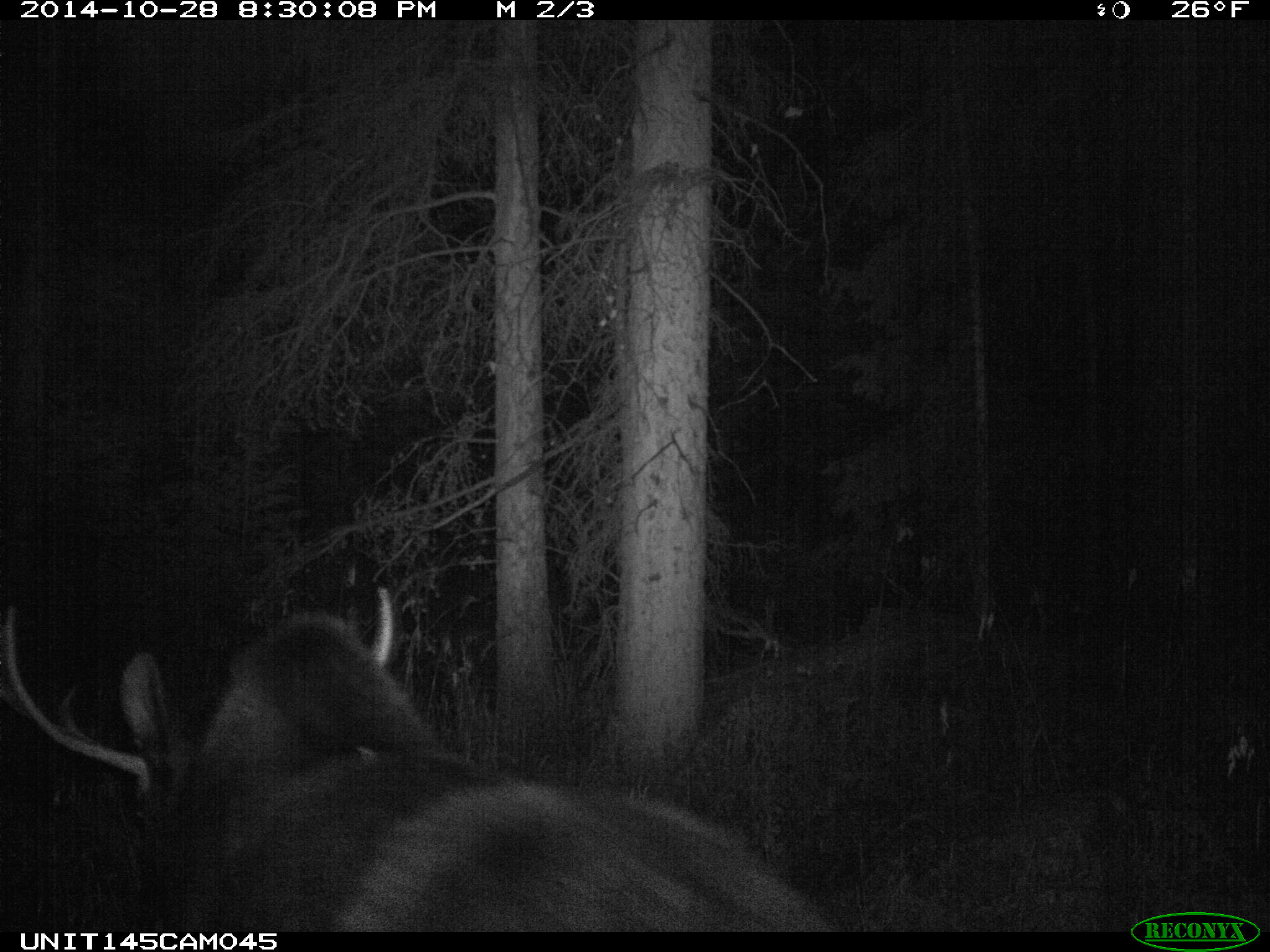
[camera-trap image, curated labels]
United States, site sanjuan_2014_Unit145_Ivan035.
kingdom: Animalia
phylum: Chordata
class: Mammalia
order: Artiodactyla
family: Cervidae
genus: Alces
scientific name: Alces alces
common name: moose